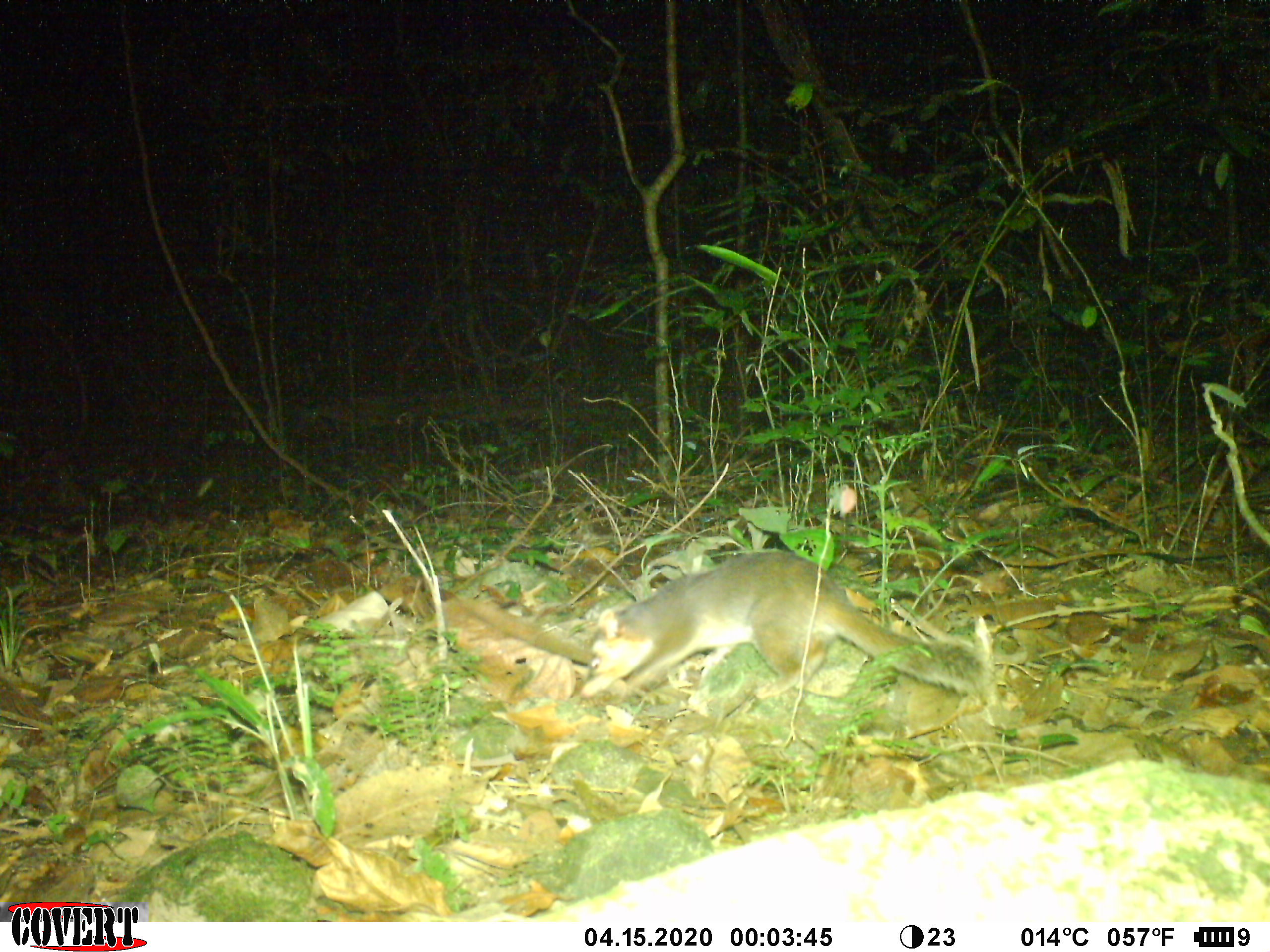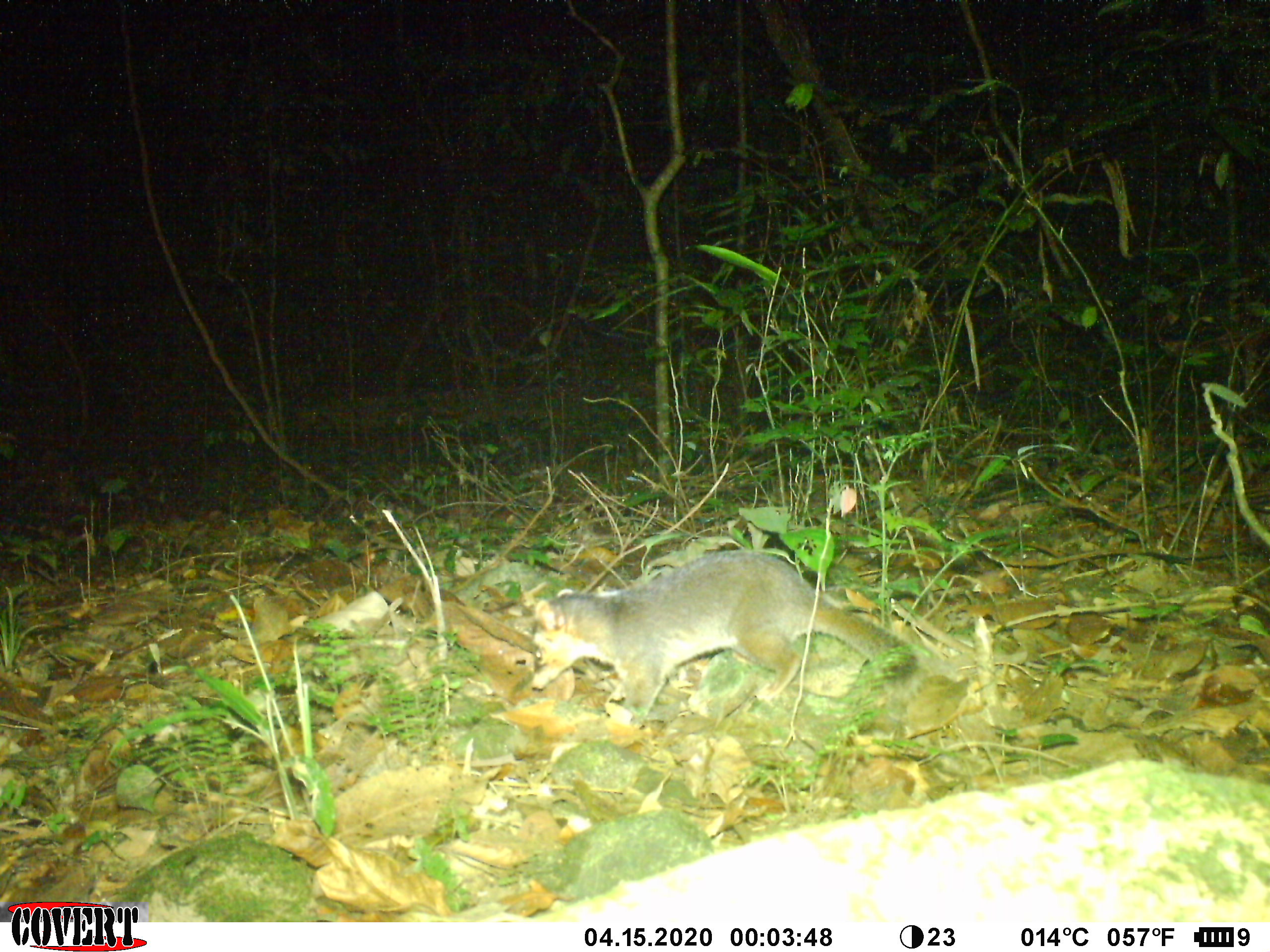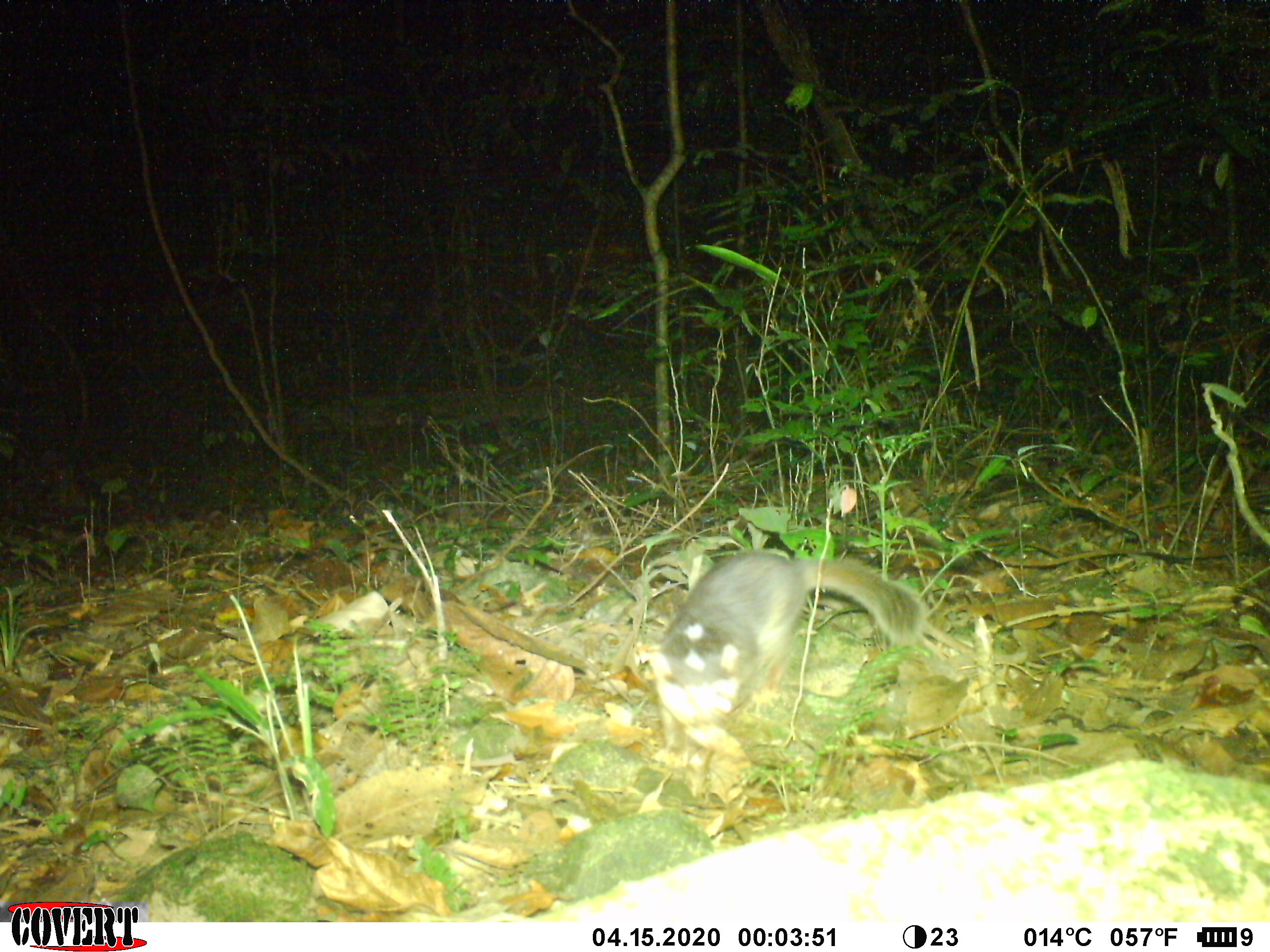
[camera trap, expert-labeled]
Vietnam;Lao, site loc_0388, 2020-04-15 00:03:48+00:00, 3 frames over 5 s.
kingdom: Animalia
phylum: Chordata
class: Mammalia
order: Carnivora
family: Mustelidae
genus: Melogale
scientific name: Melogale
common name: ferret badger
Ferret badger (Melogale). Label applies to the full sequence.